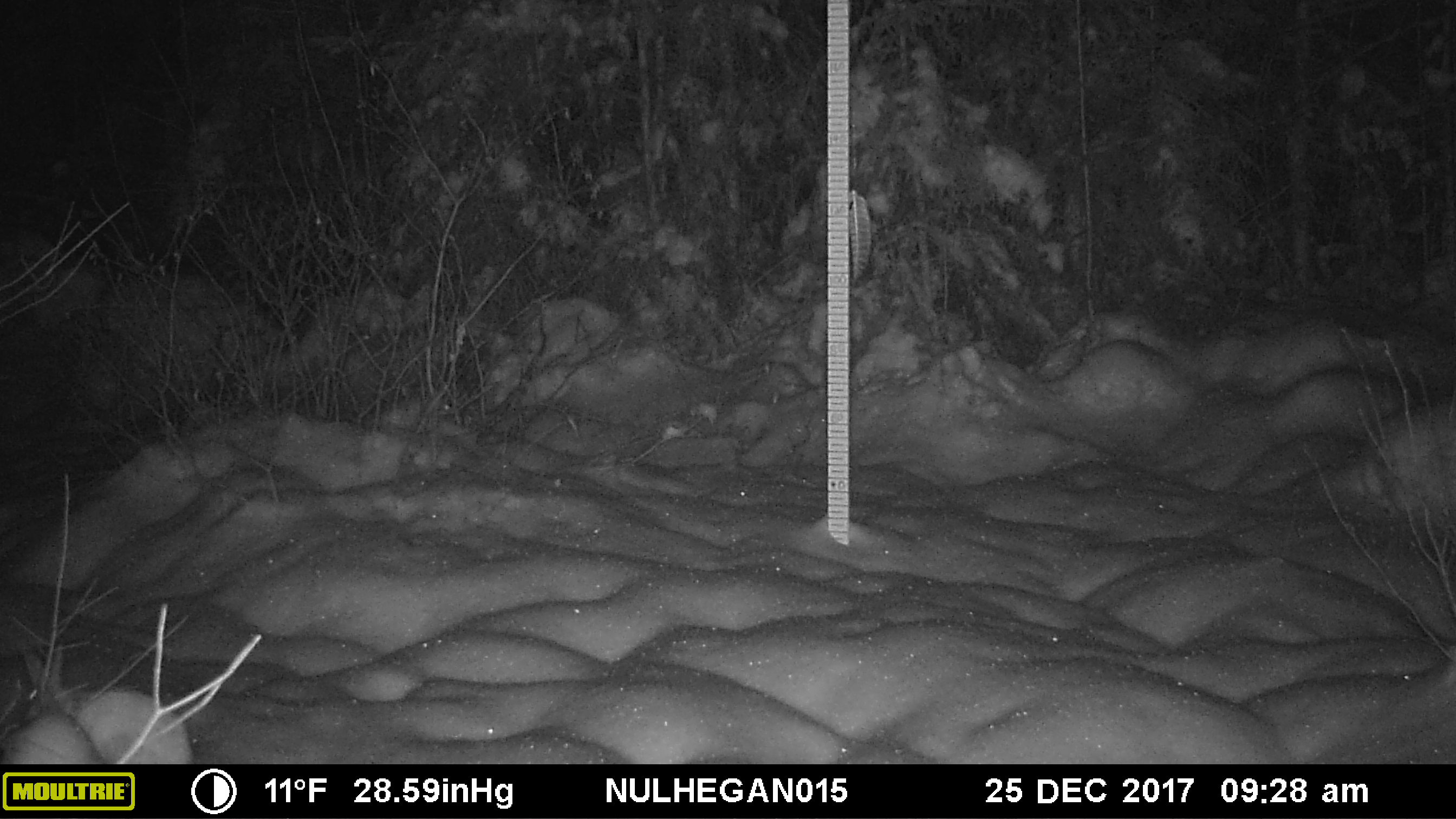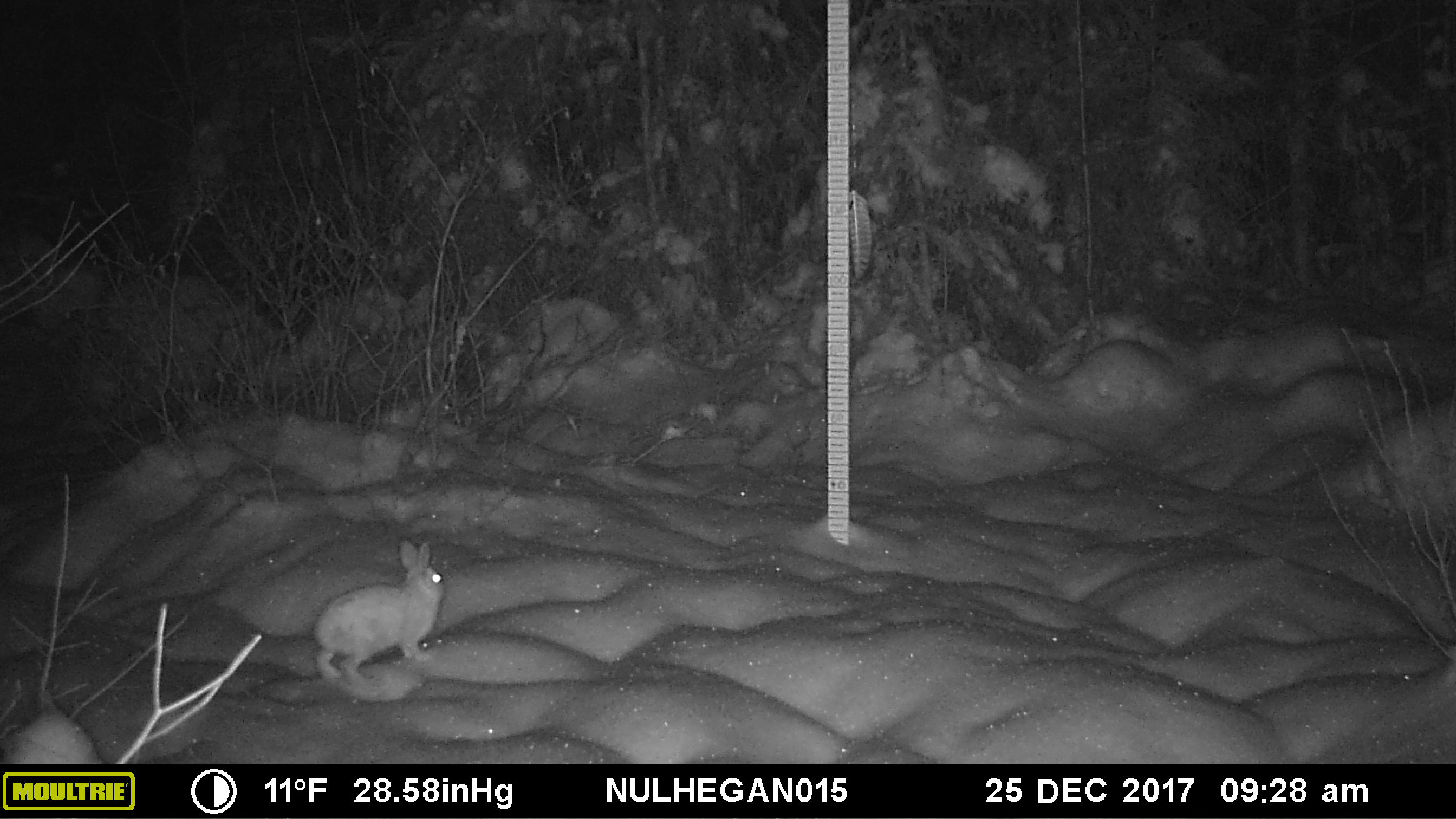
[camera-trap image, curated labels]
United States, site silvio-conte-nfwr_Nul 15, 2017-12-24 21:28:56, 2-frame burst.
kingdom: Animalia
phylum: Chordata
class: Mammalia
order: Lagomorpha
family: Leporidae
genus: Lepus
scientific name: Lepus americanus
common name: snowshoe hare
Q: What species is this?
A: Snowshoe hare (Lepus americanus).